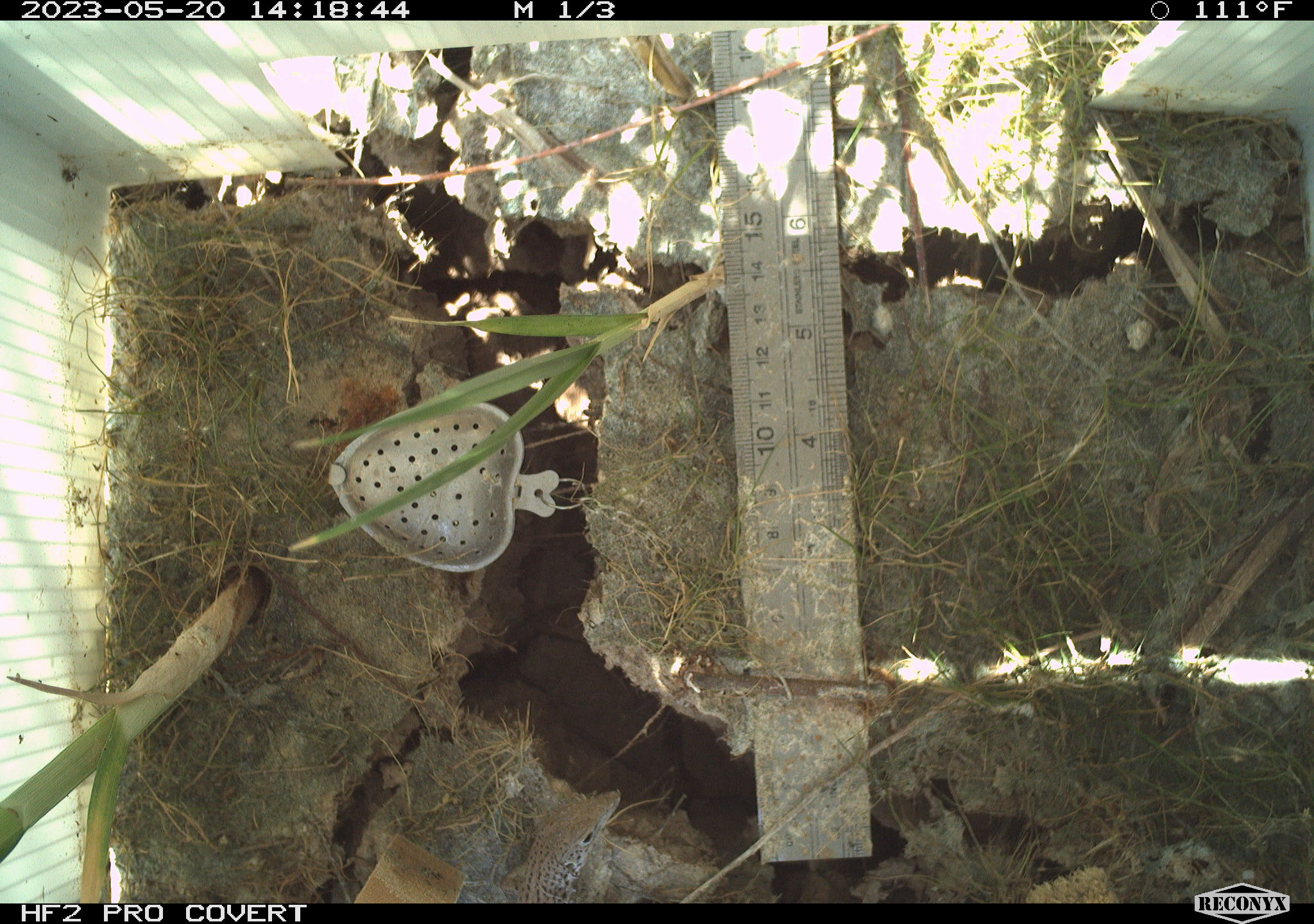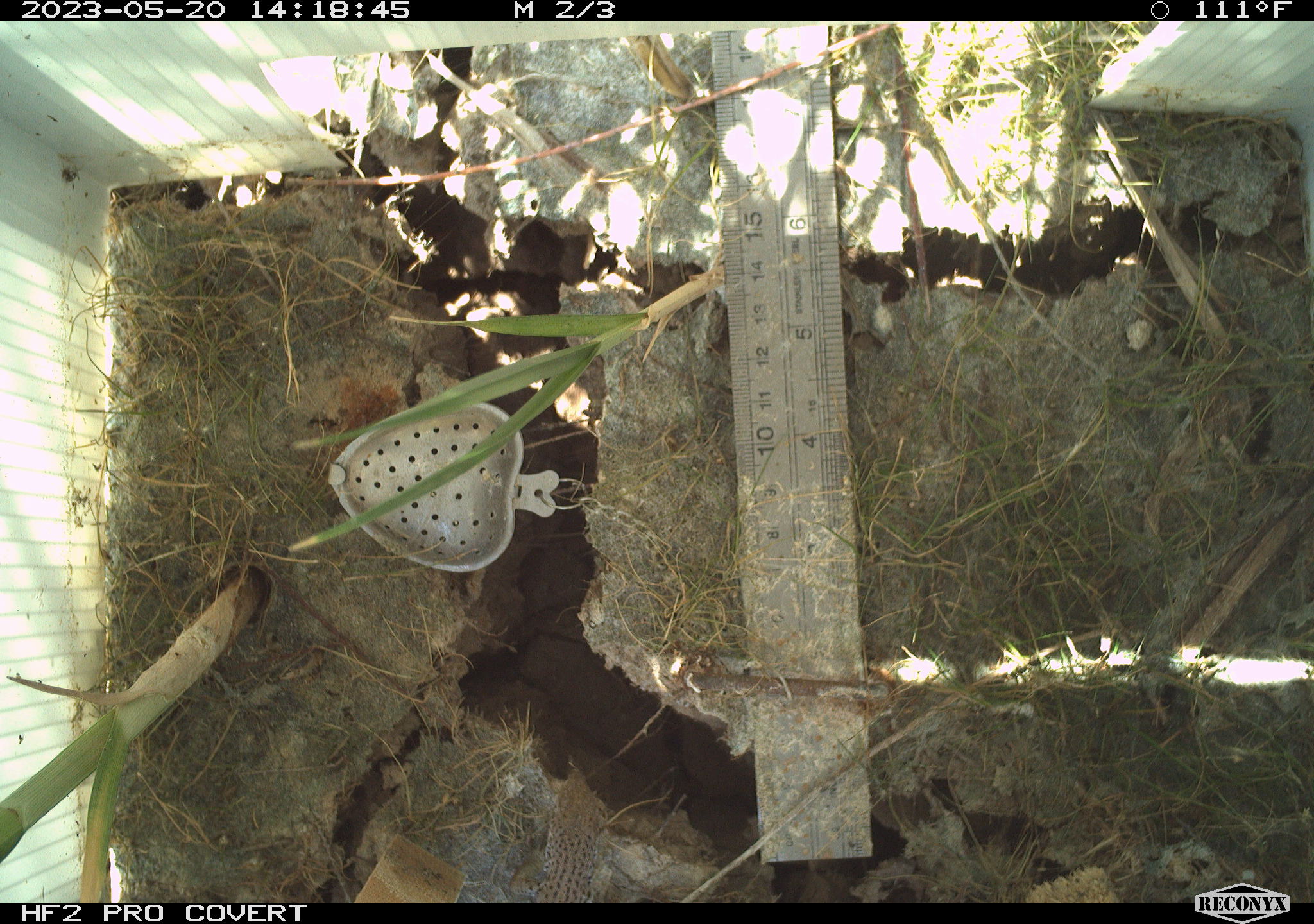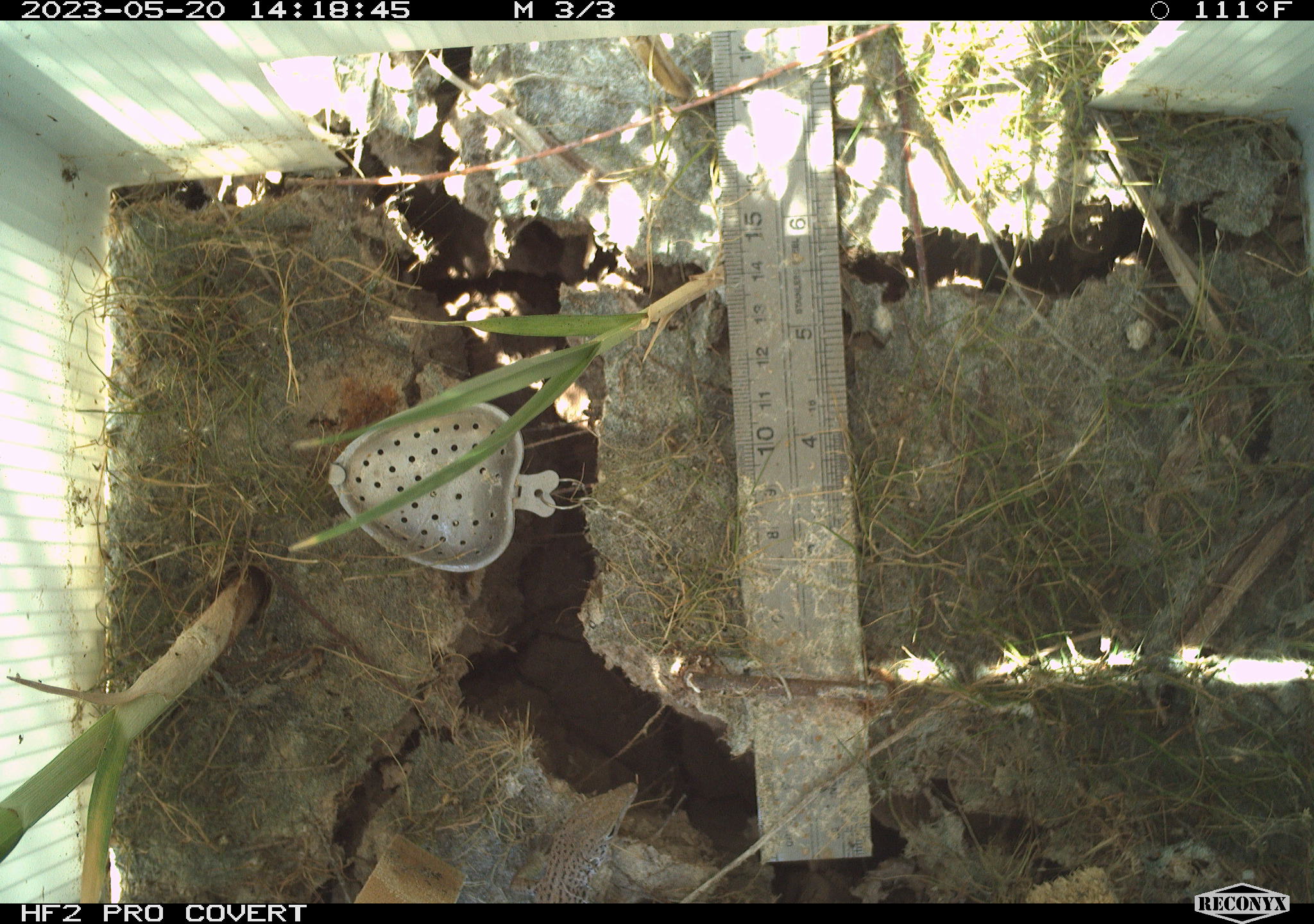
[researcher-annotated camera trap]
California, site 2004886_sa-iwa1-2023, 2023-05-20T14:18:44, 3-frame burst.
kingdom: Animalia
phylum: Chordata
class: Reptilia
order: Squamata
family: Teiidae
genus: Aspidoscelis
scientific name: Aspidoscelis tigris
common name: western whiptail